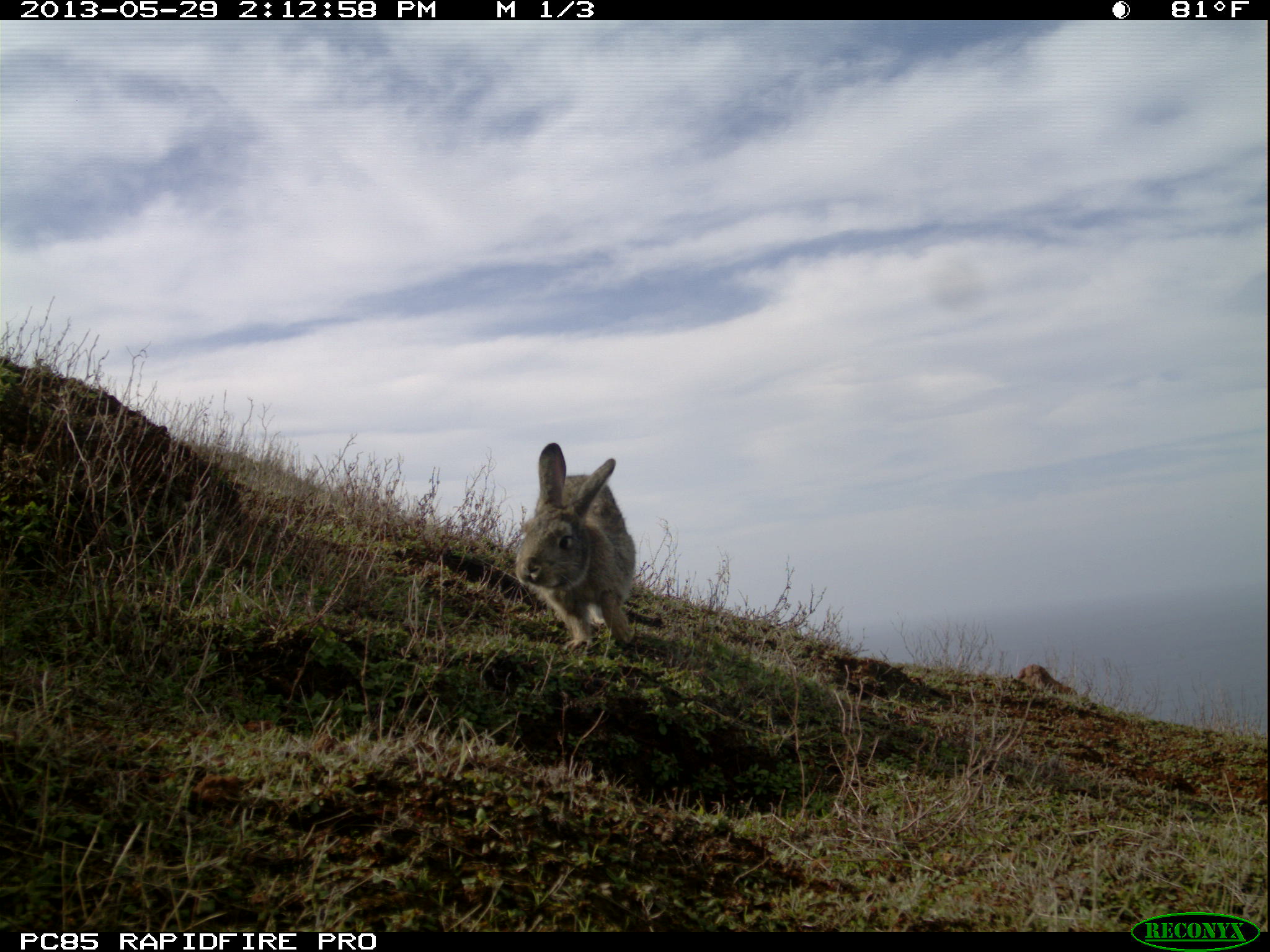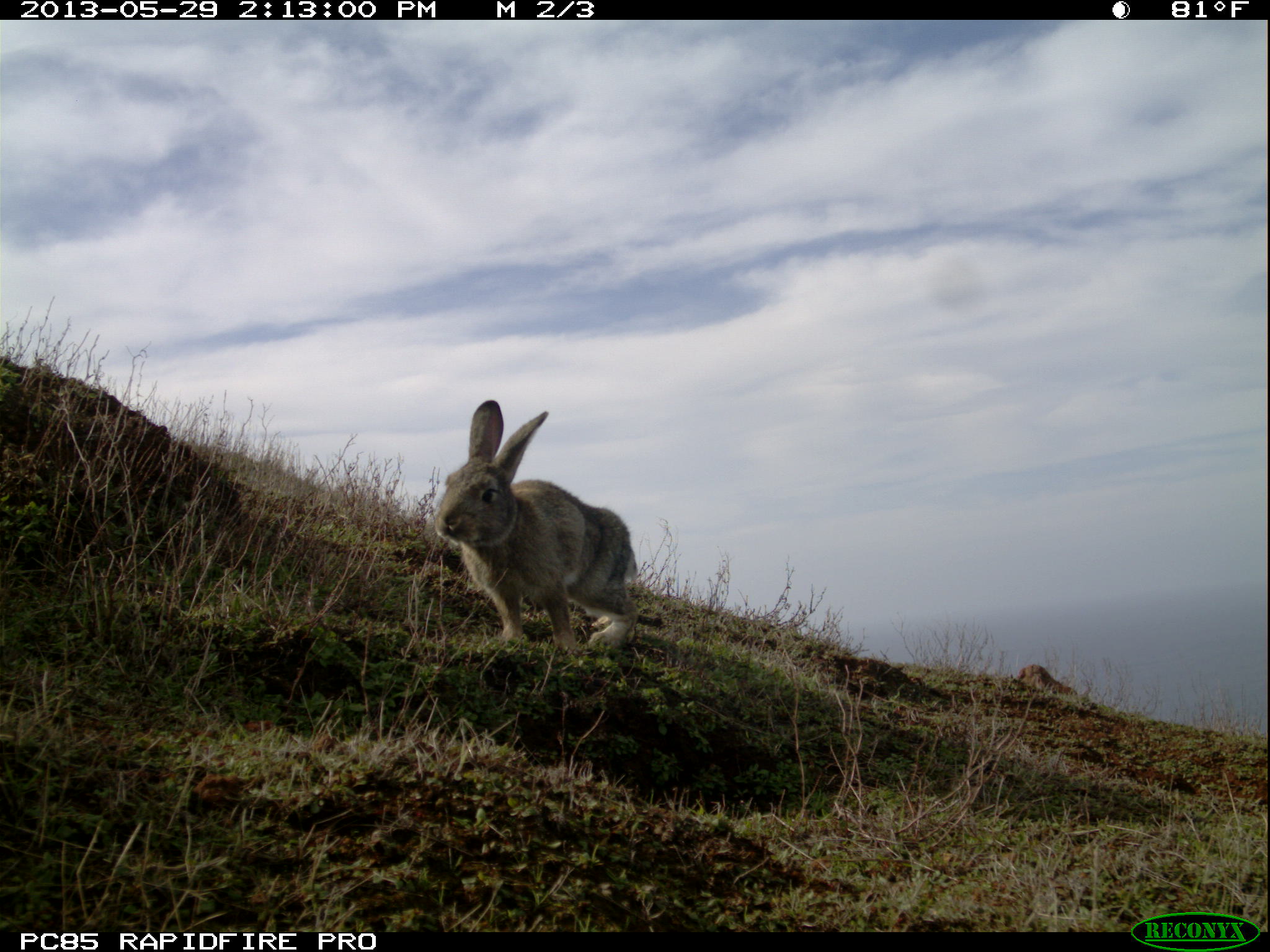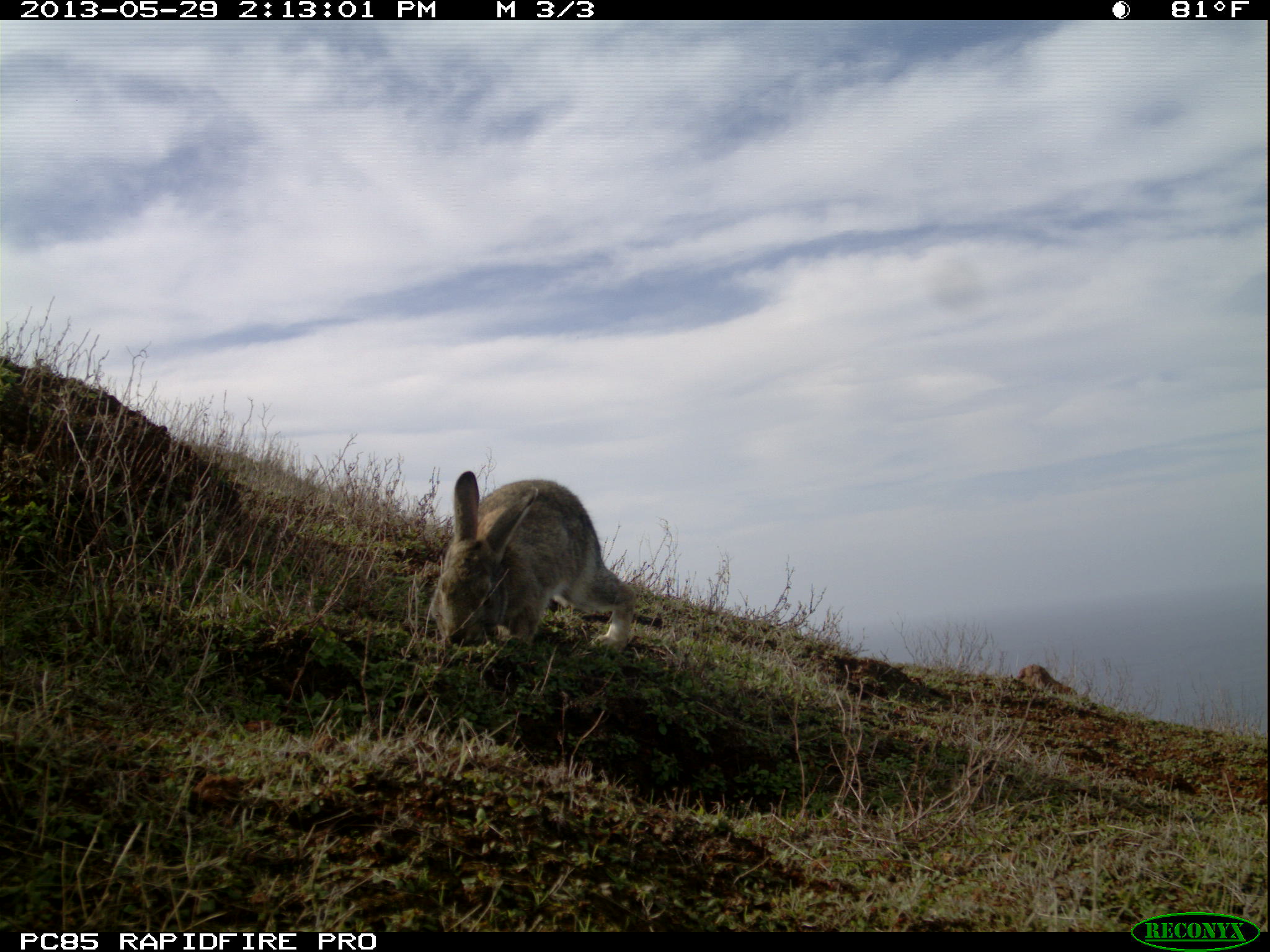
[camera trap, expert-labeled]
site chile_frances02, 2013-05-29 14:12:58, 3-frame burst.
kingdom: Animalia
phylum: Chordata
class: Mammalia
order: Lagomorpha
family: Leporidae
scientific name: Leporidae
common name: rabbits and hares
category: rabbit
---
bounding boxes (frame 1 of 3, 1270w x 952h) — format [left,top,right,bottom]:
rabbit: [509,442,646,659]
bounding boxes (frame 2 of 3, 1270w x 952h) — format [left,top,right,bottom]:
rabbit: [430,402,641,661]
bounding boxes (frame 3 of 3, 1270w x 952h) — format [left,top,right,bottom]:
rabbit: [415,468,635,661]